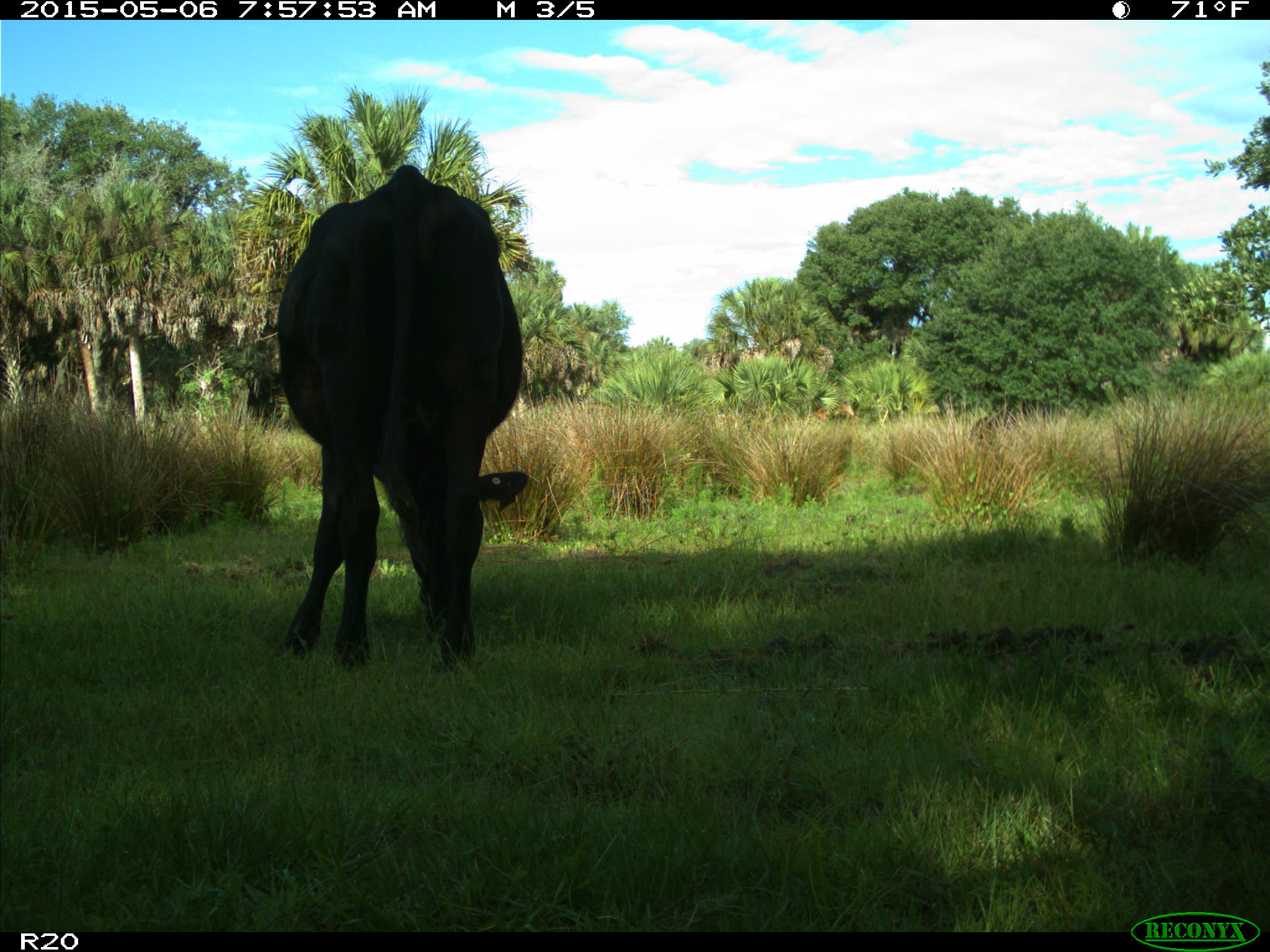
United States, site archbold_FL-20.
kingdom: Animalia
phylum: Chordata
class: Mammalia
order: Artiodactyla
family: Bovidae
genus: Bos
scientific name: Bos taurus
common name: domestic cow